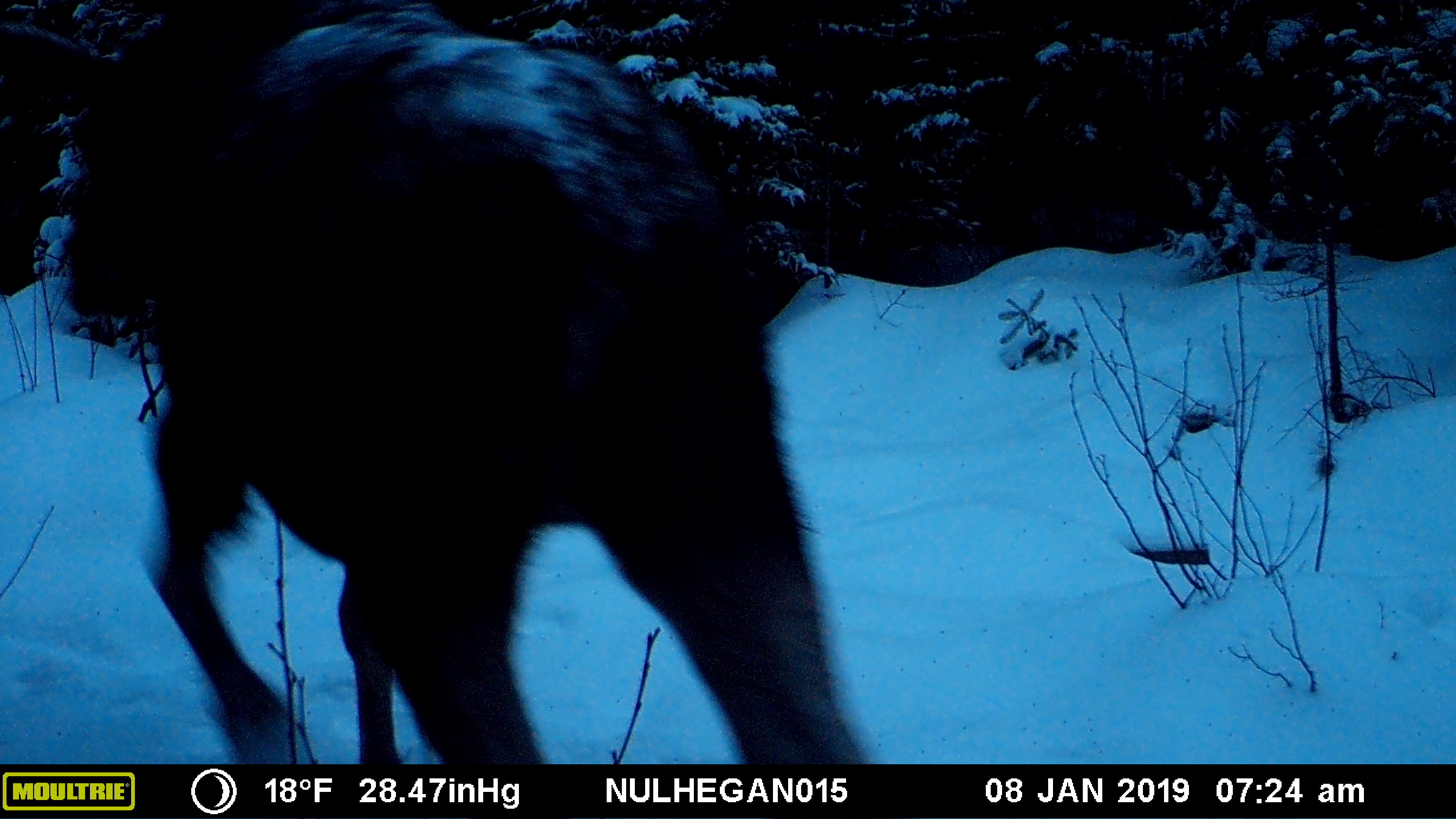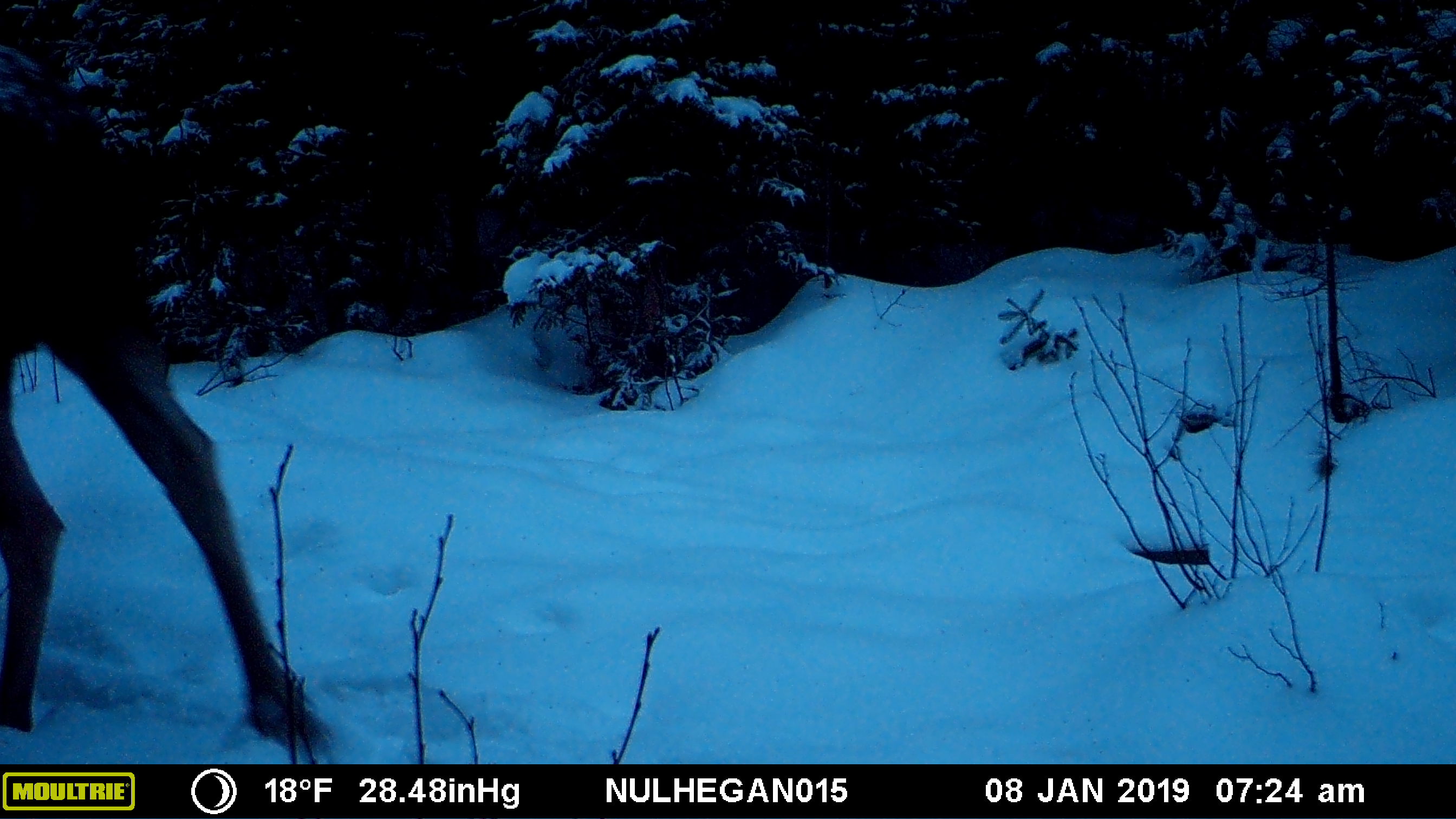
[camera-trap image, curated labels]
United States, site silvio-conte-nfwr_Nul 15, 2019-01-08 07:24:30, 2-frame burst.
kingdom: Animalia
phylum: Chordata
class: Mammalia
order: Artiodactyla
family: Cervidae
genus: Alces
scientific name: Alces alces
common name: moose